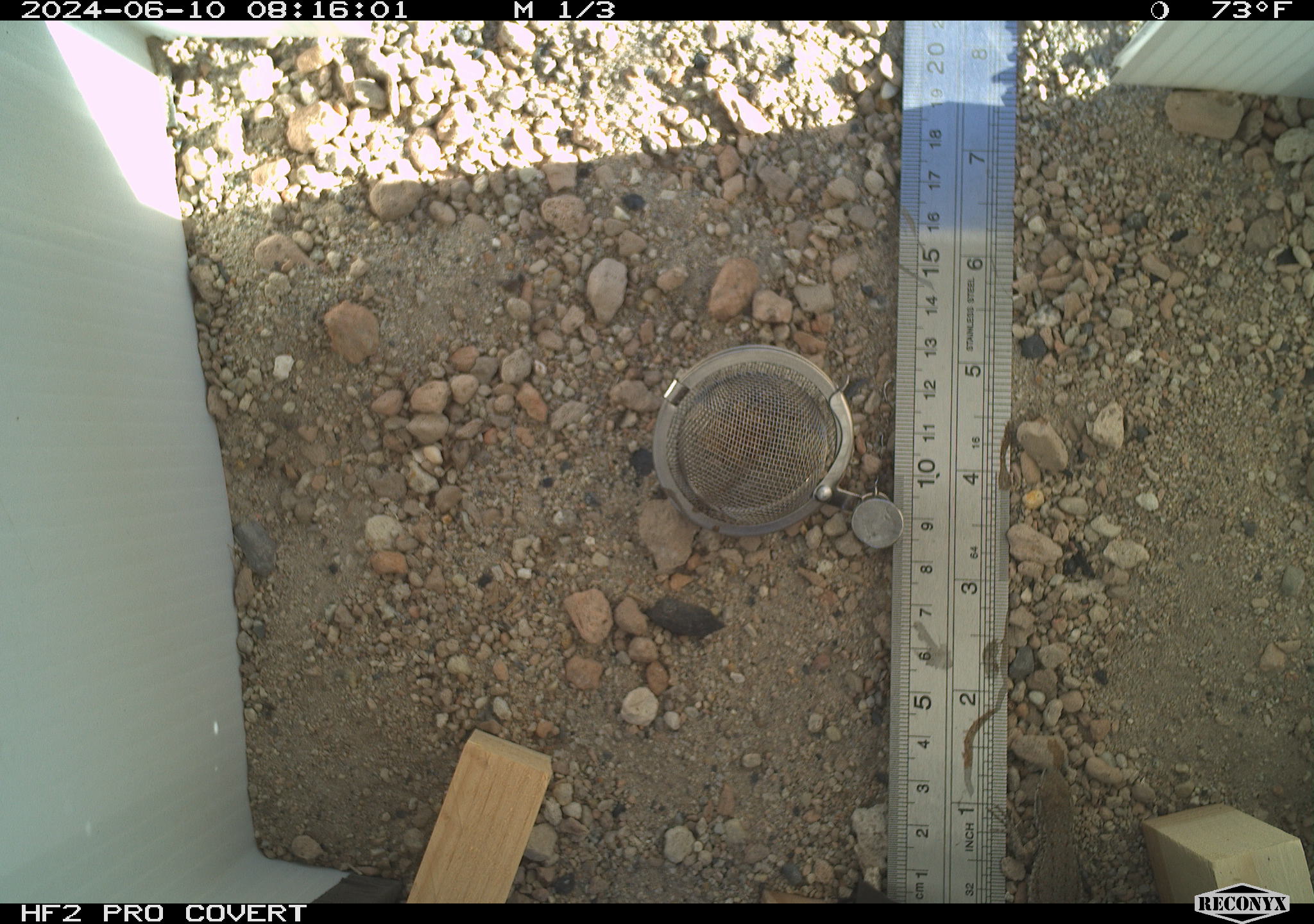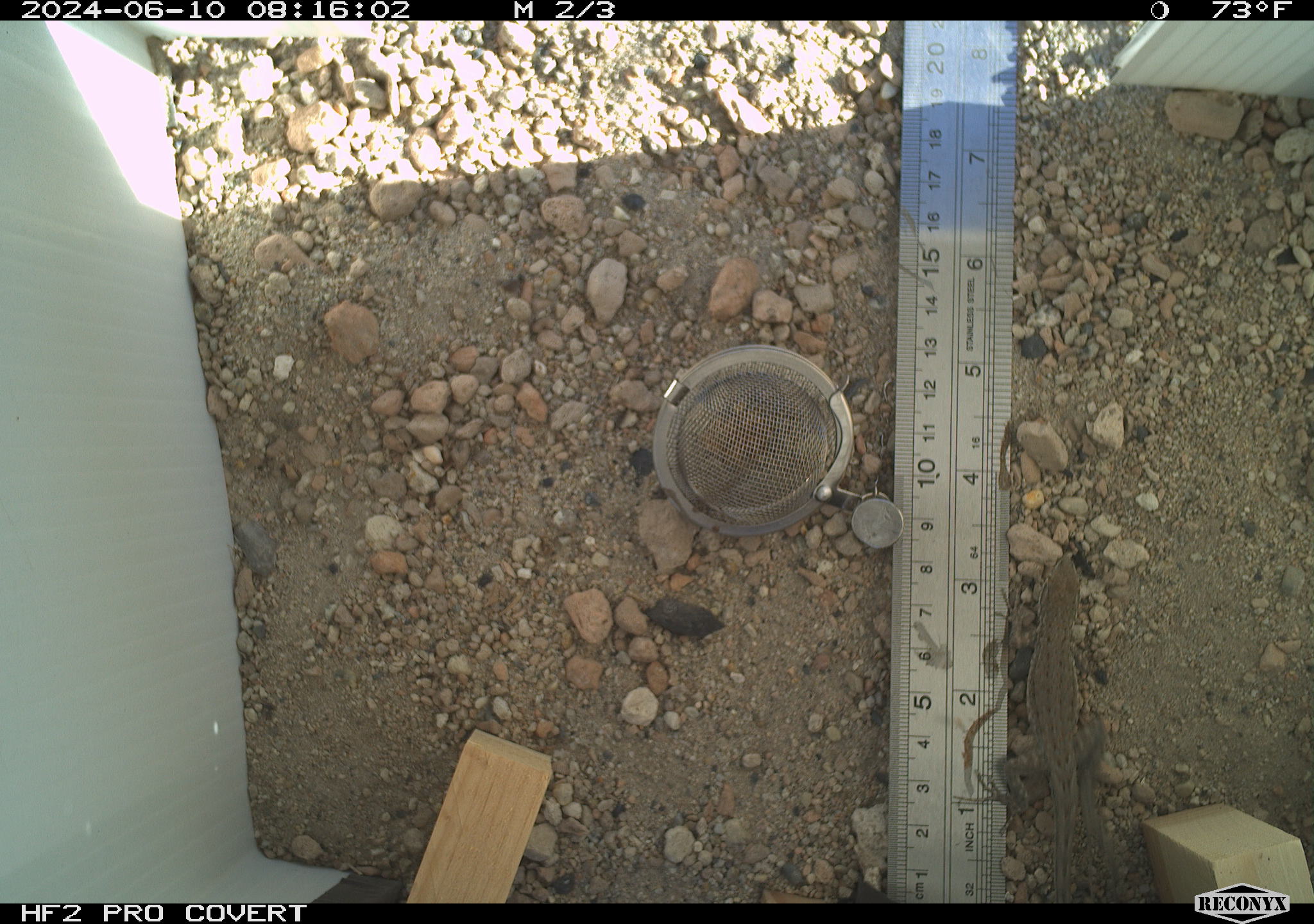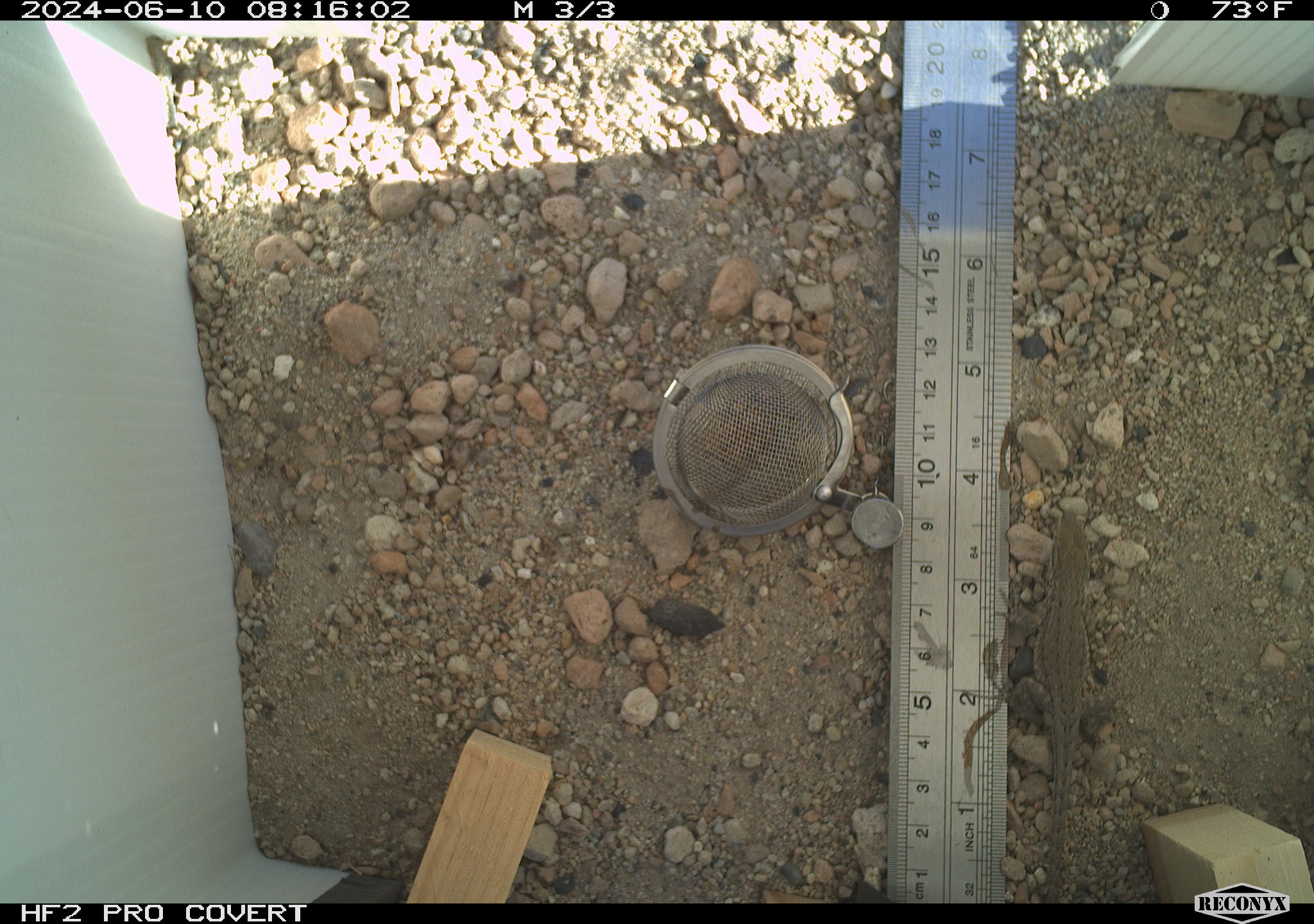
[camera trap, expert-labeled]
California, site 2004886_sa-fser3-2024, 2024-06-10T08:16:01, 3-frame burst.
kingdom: Animalia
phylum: Chordata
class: Reptilia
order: Squamata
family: Phrynosomatidae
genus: Sceloporus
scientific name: Sceloporus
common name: spiny lizards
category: sceloporus species